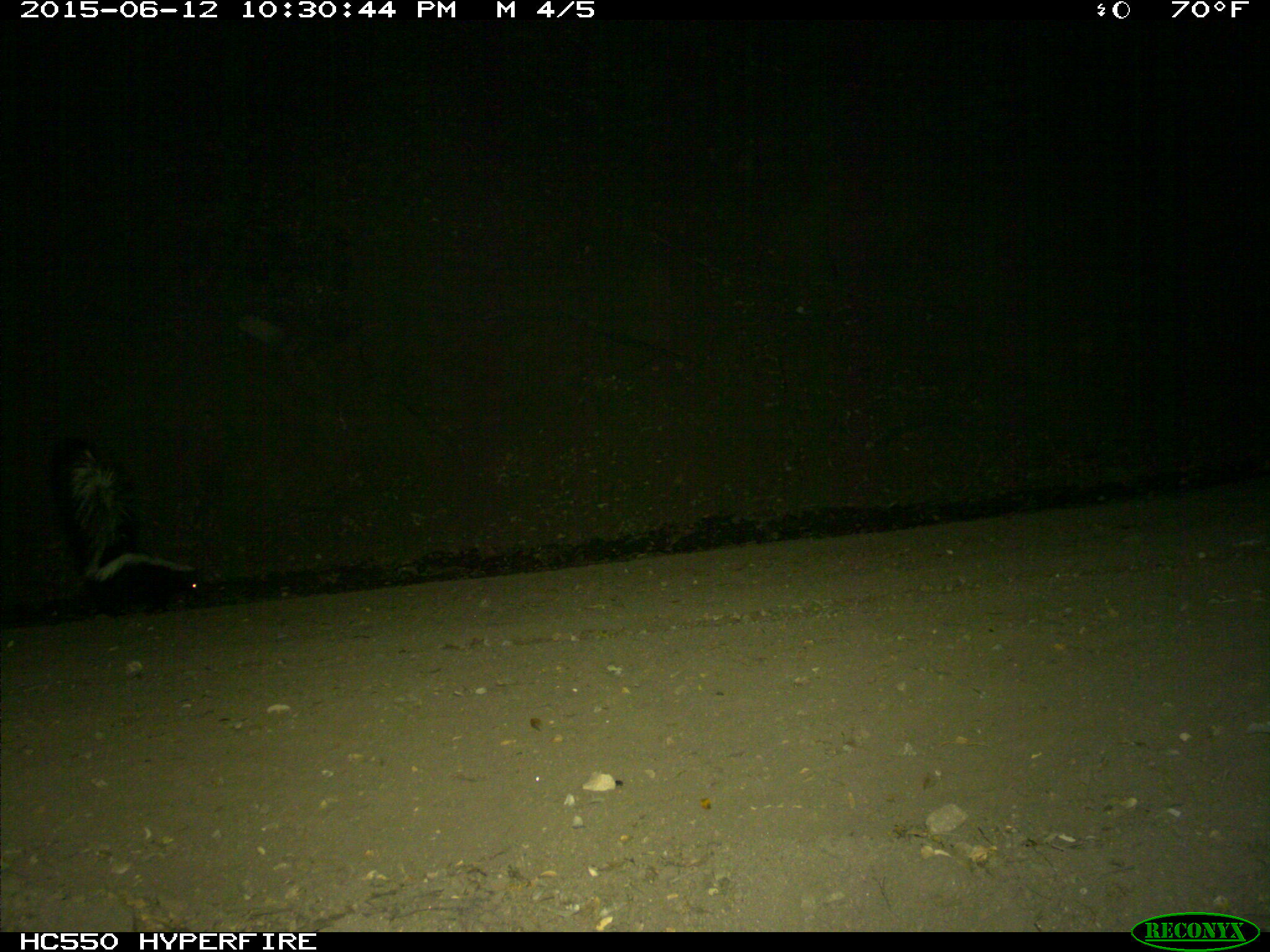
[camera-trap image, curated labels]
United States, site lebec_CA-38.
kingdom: Animalia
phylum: Chordata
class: Mammalia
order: Carnivora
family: Mephitidae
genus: Mephitis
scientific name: Mephitis mephitis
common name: striped skunk